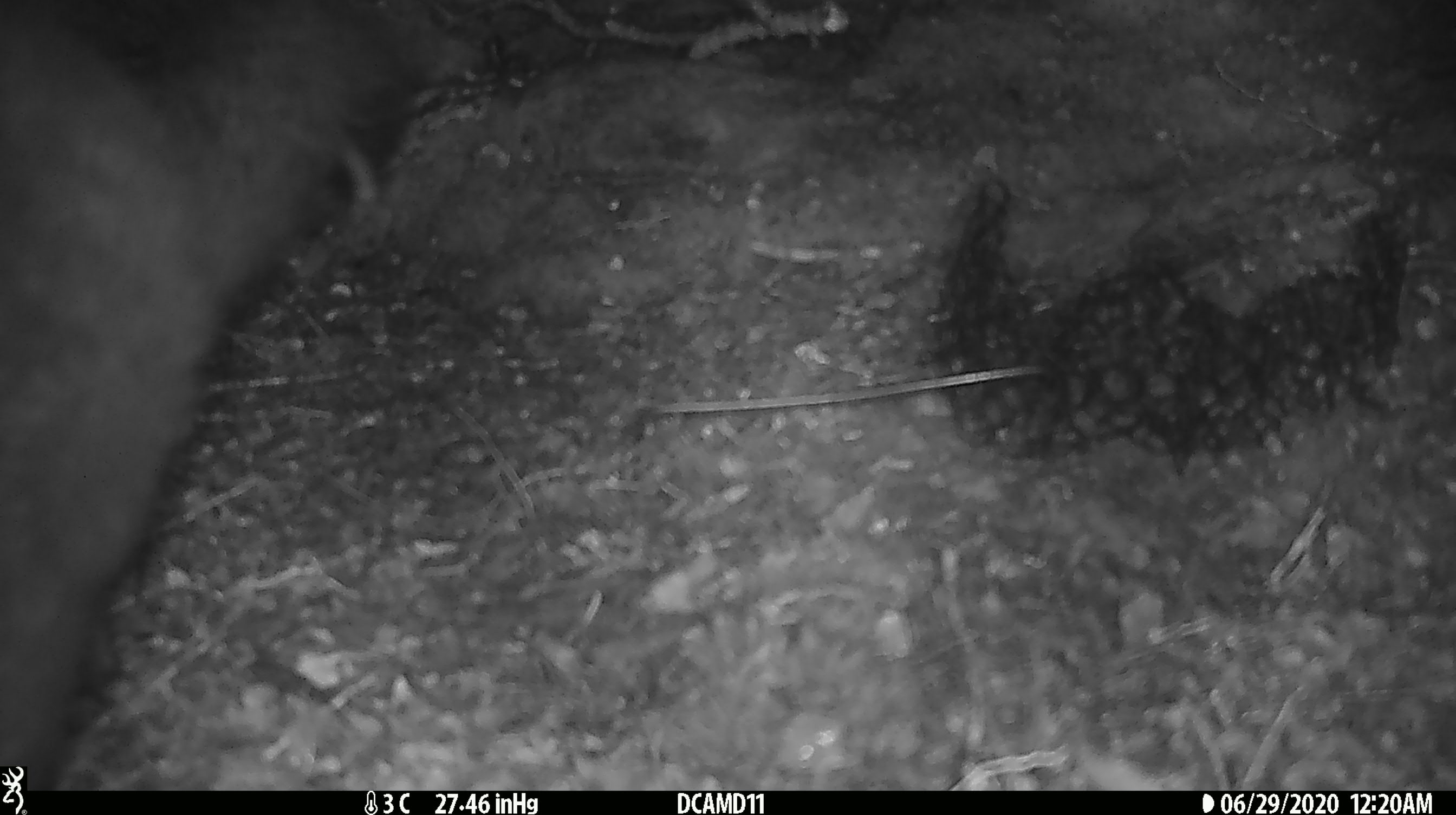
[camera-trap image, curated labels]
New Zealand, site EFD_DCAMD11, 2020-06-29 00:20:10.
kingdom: Animalia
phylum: Chordata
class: Mammalia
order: Diprotodontia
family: Phalangeridae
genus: Trichosurus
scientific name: Trichosurus vulpecula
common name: common brushtail possum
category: possum